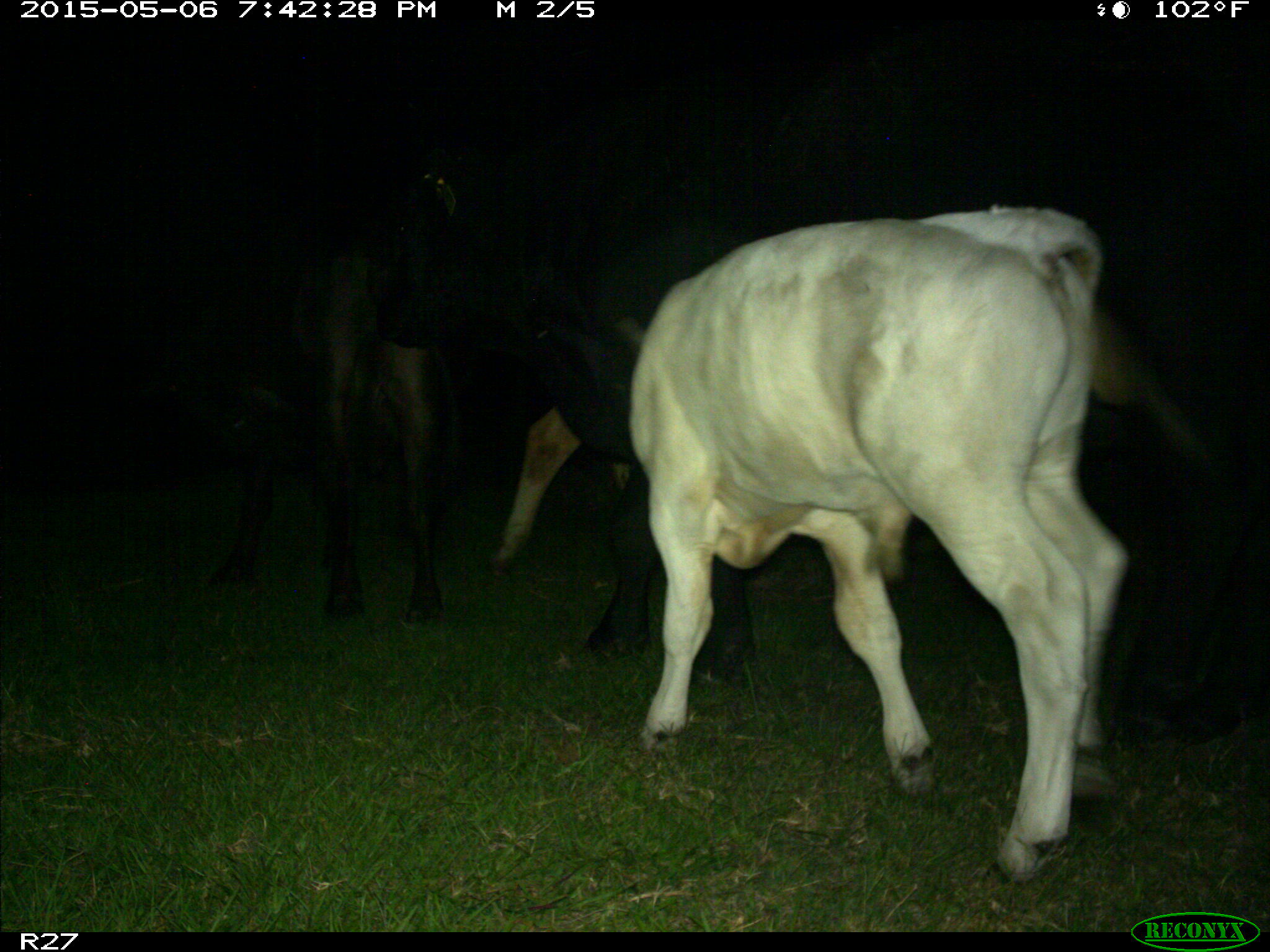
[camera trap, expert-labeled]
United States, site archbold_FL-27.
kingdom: Animalia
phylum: Chordata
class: Mammalia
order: Artiodactyla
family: Bovidae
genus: Bos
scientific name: Bos taurus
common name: domestic cow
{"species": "Bos taurus (domestic cow)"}